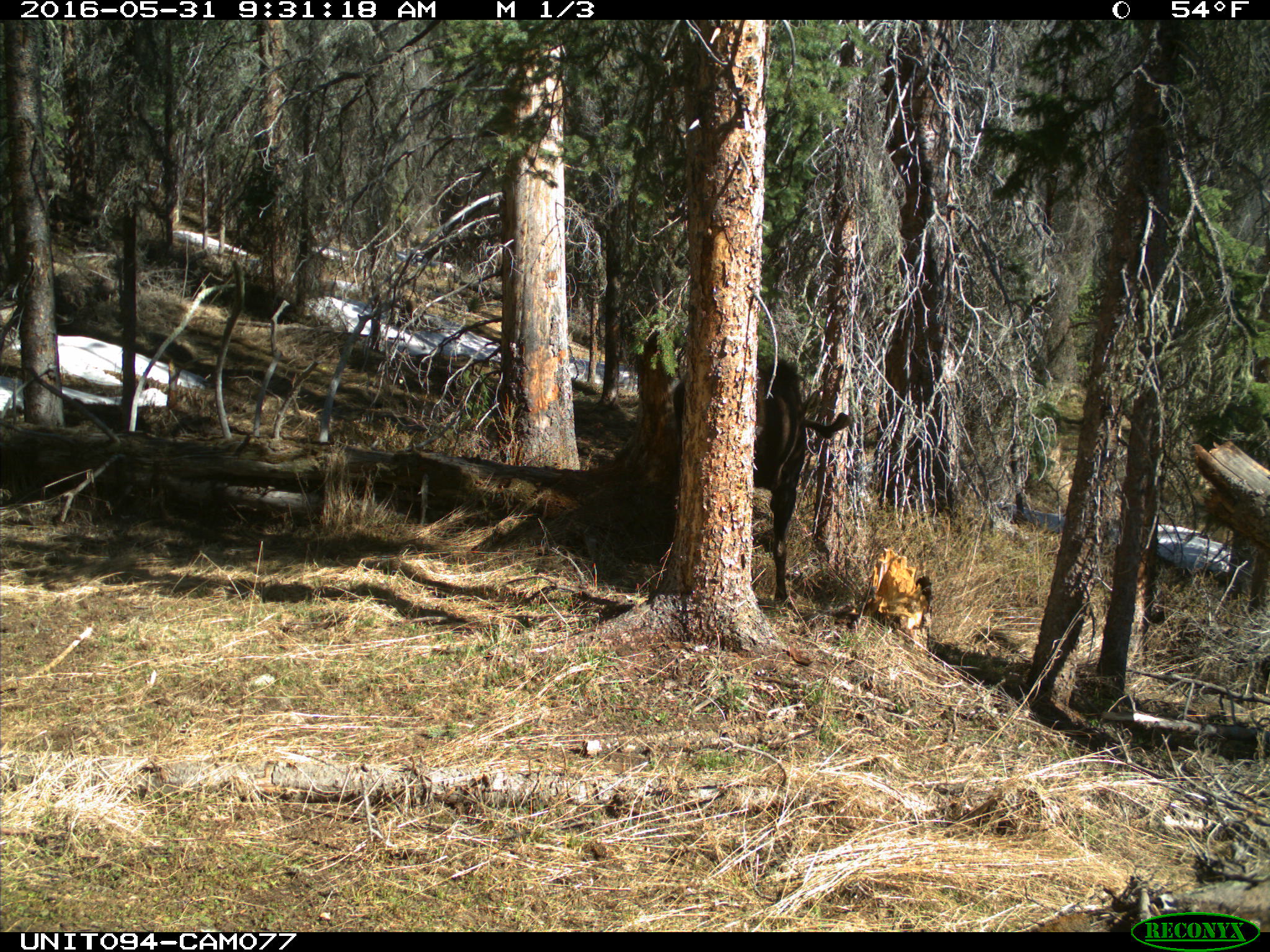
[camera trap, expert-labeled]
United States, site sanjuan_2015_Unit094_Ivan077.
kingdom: Animalia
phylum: Chordata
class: Mammalia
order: Artiodactyla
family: Cervidae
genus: Alces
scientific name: Alces alces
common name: moose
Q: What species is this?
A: Alces alces (moose).